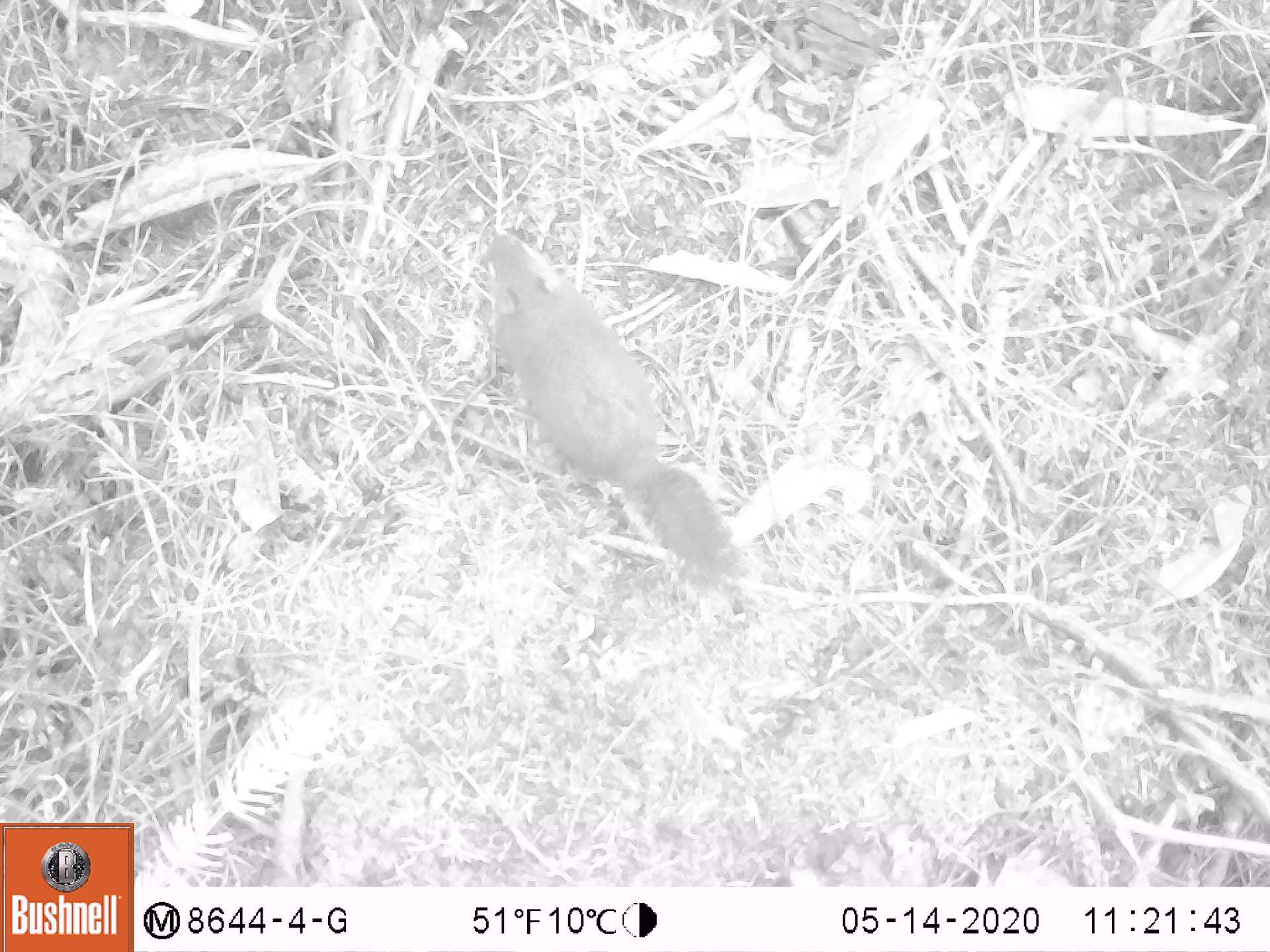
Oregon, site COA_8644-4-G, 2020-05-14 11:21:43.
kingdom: Animalia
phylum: Chordata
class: Mammalia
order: Rodentia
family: Sciuridae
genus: Tamiasciurus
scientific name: Tamiasciurus douglasii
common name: douglas squirrel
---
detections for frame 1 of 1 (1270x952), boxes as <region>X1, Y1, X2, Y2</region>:
douglas squirrel: <region>470, 227, 765, 609</region>